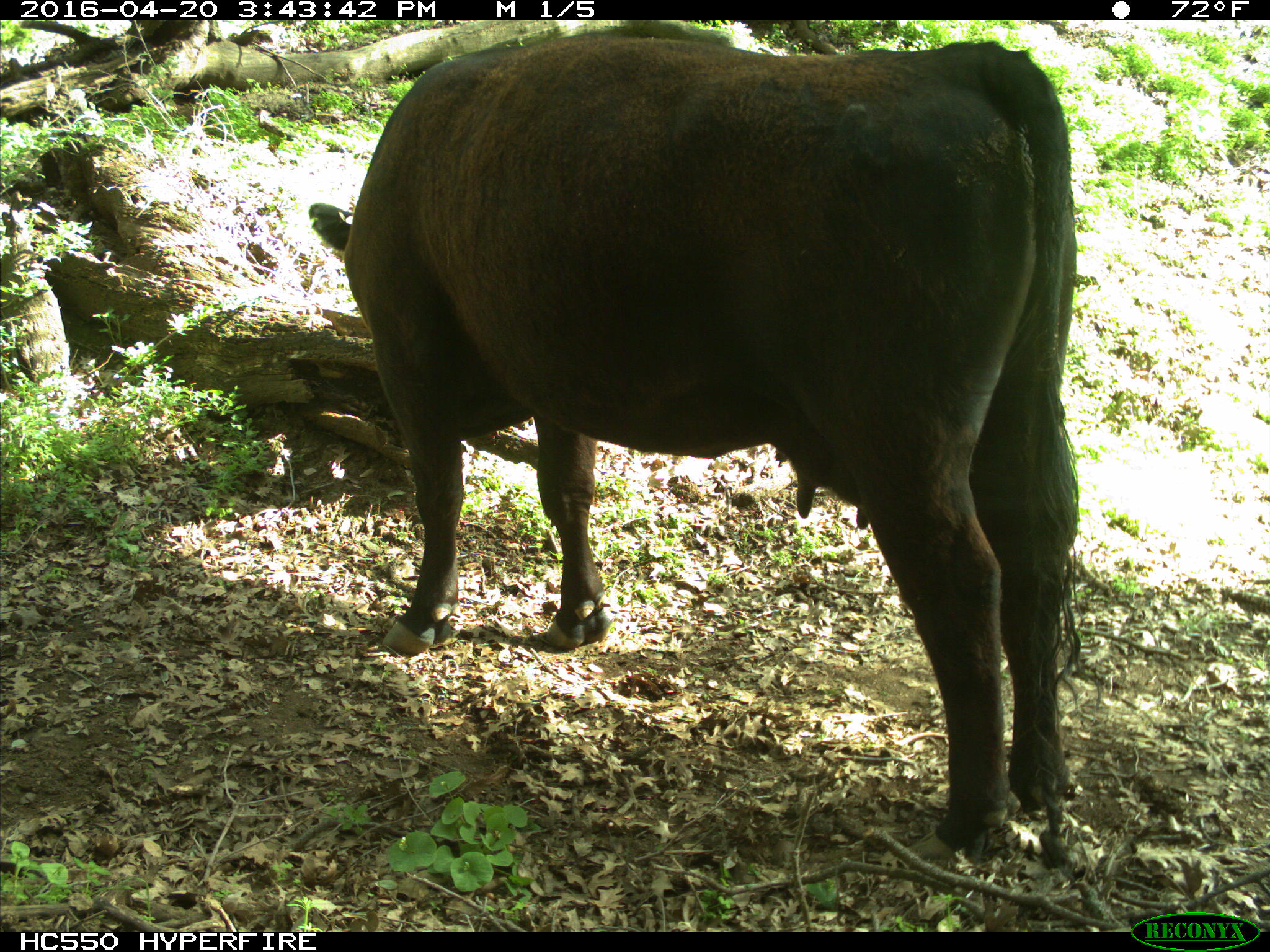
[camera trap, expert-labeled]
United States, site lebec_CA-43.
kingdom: Animalia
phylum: Chordata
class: Mammalia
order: Artiodactyla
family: Bovidae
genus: Bos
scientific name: Bos taurus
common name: domestic cow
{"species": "Bos taurus (domestic cow)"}